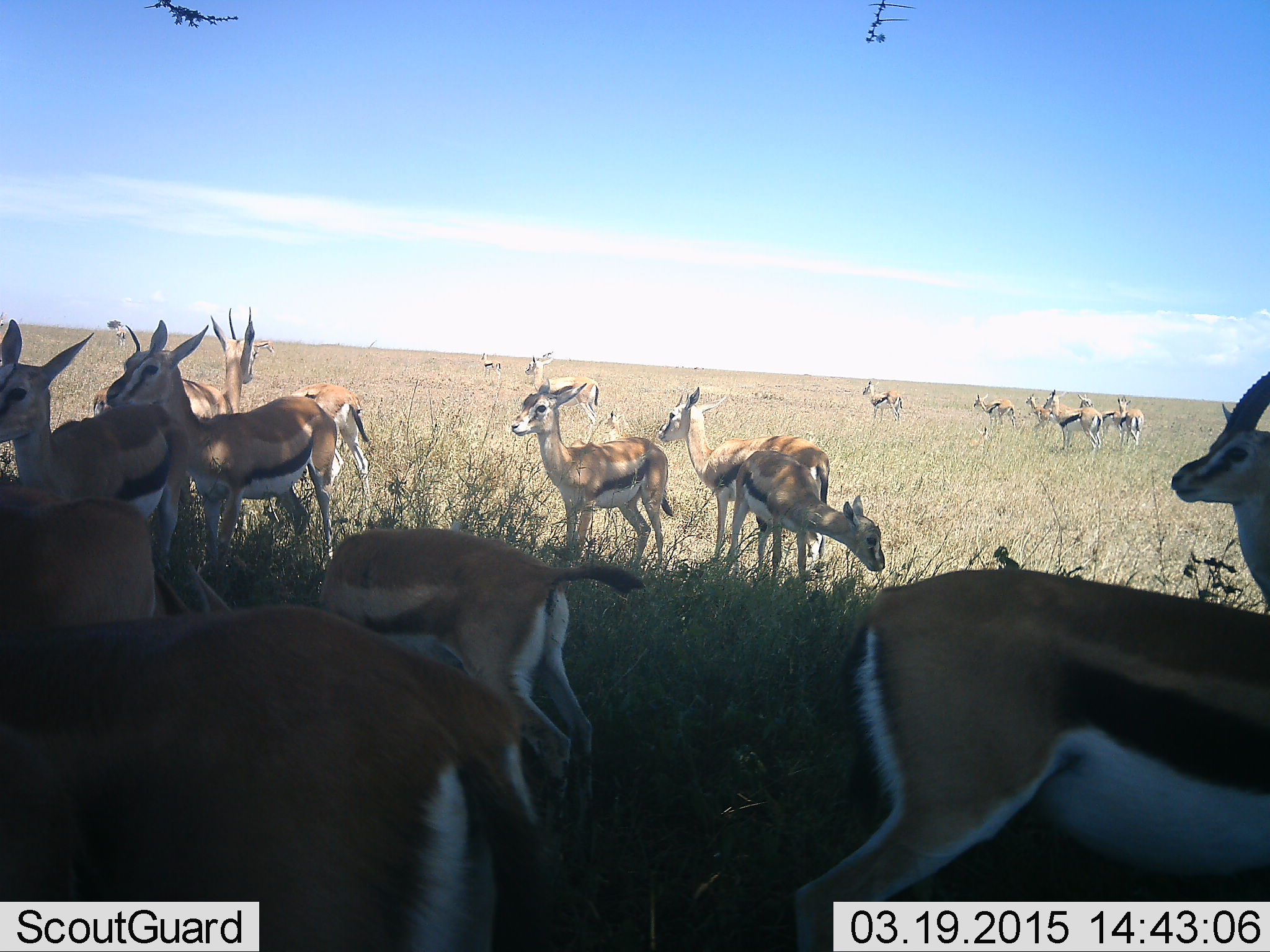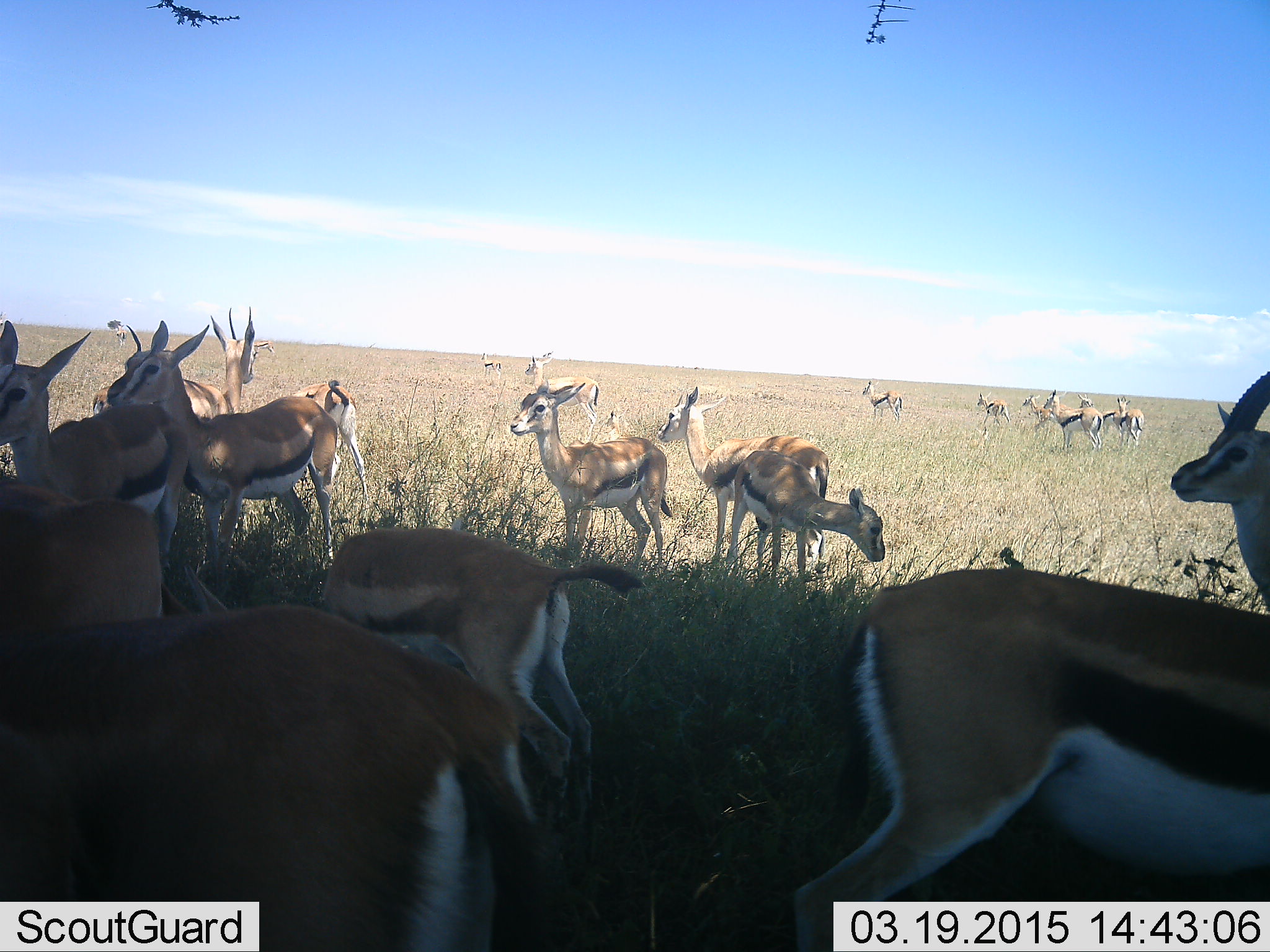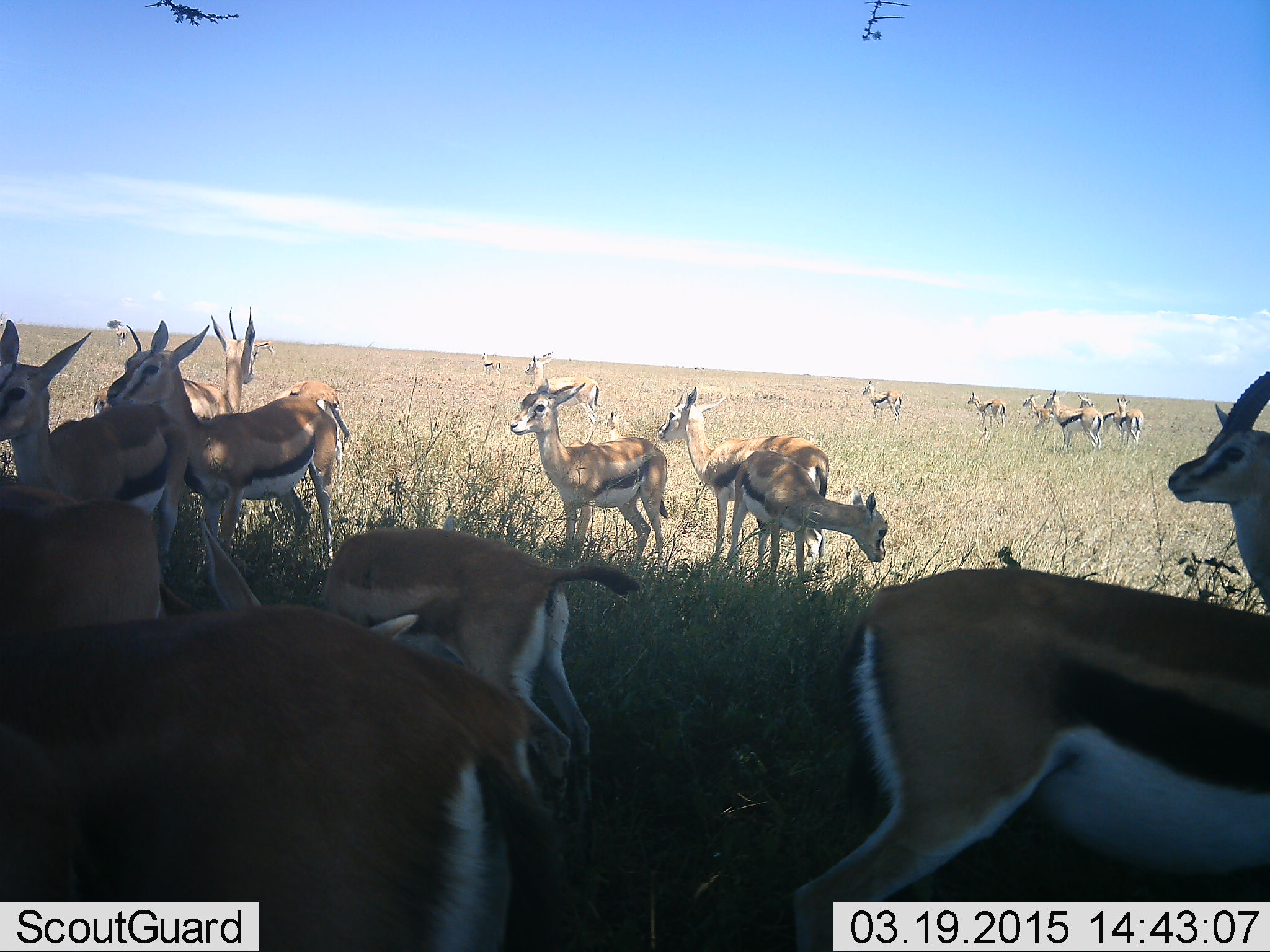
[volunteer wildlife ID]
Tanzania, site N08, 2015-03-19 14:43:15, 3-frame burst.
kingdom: Animalia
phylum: Chordata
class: Mammalia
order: Artiodactyla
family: Bovidae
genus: Eudorcas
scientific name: Eudorcas thomsonii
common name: thomson's gazelle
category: gazellethomsons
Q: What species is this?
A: Gazellethomsons (thomson's gazelle) (Eudorcas thomsonii).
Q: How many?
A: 11-50.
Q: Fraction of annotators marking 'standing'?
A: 100%.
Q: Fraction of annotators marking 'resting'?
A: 0%.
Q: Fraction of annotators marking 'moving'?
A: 20%.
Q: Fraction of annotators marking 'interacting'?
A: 10%.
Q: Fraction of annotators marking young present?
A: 10%.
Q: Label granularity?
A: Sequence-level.